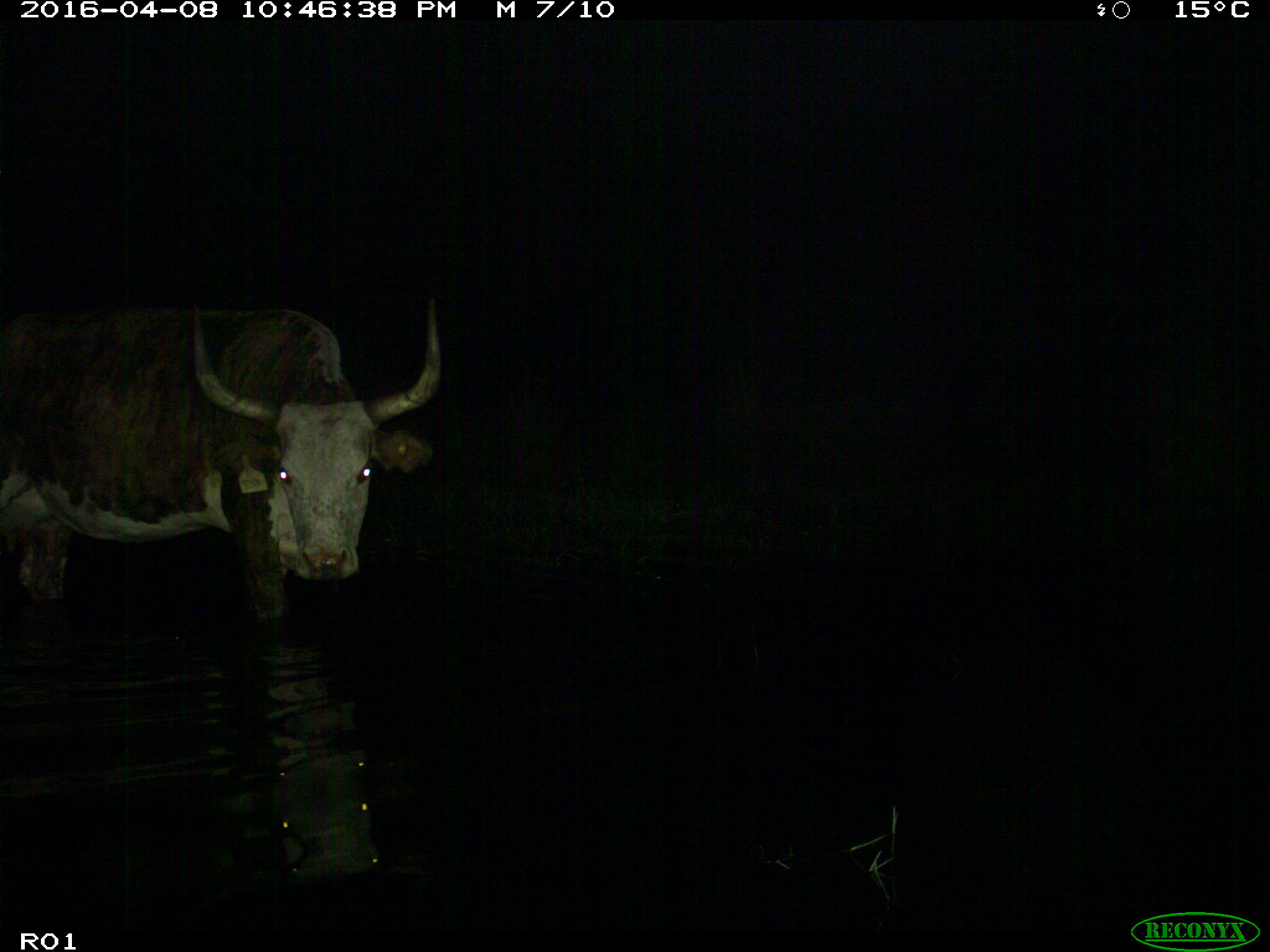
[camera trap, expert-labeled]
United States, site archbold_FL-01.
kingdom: Animalia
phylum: Chordata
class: Mammalia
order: Artiodactyla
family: Bovidae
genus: Bos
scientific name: Bos taurus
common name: domestic cow